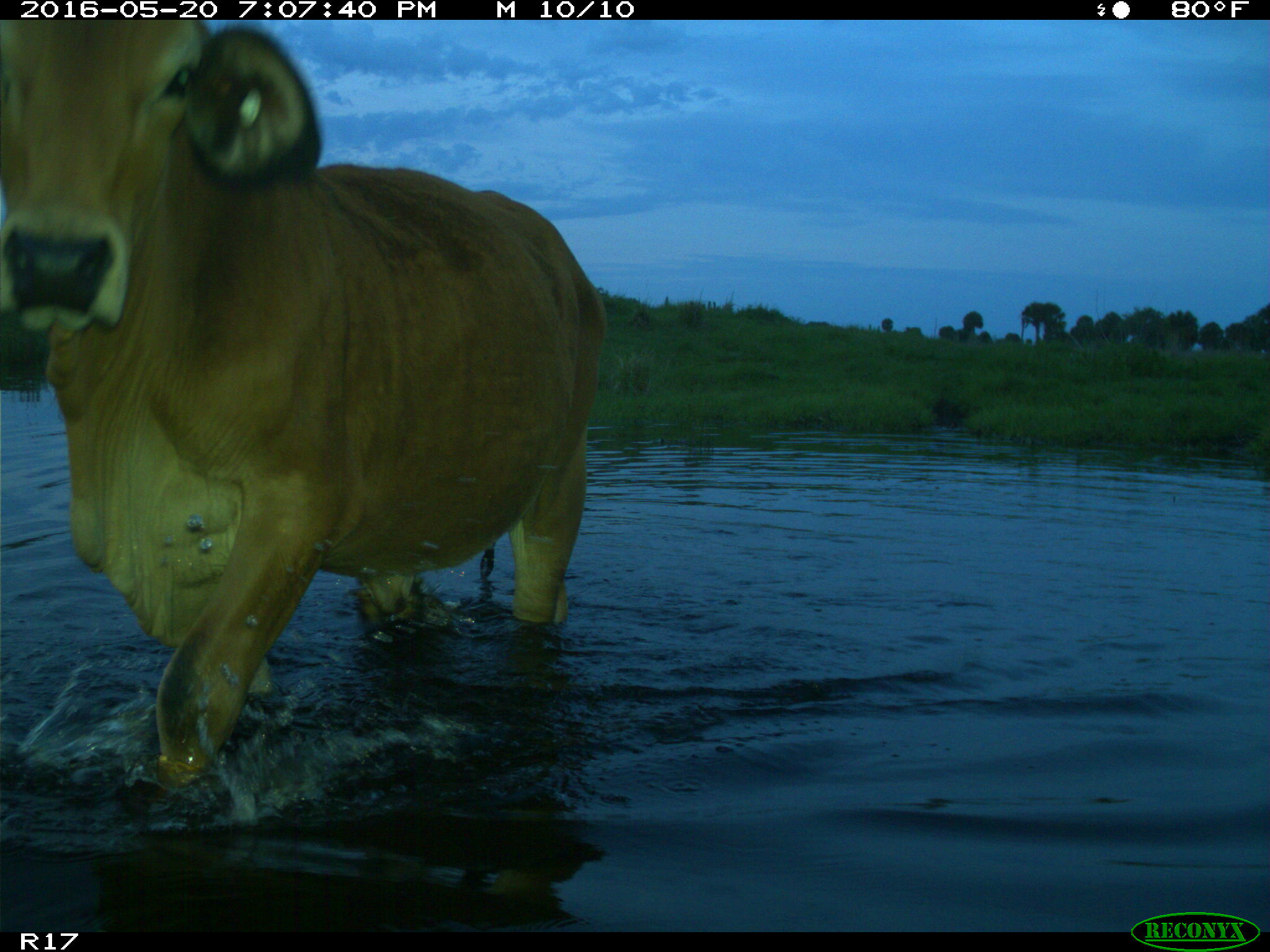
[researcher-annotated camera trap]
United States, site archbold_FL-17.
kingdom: Animalia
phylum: Chordata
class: Mammalia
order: Artiodactyla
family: Bovidae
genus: Bos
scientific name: Bos taurus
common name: domestic cow